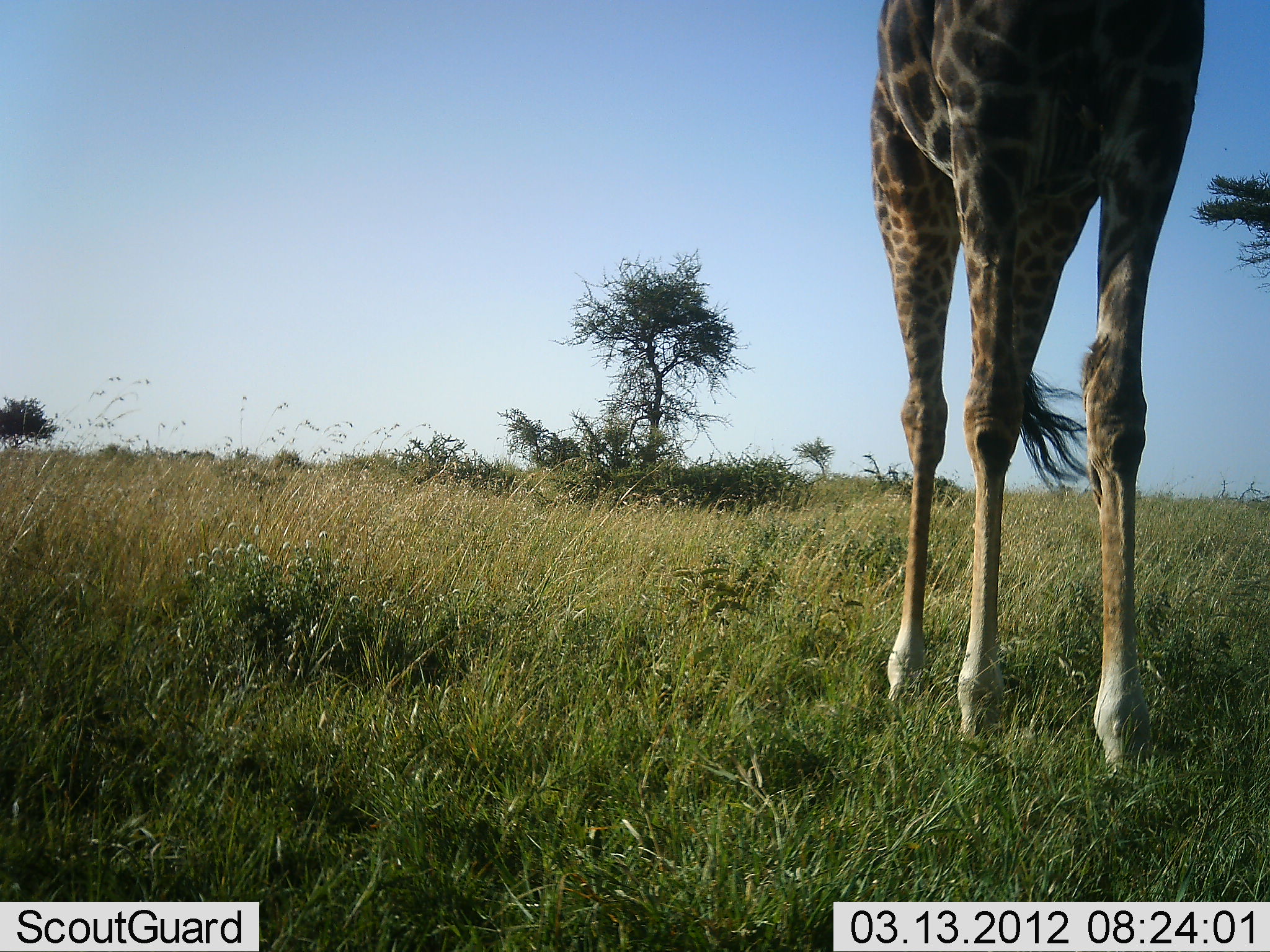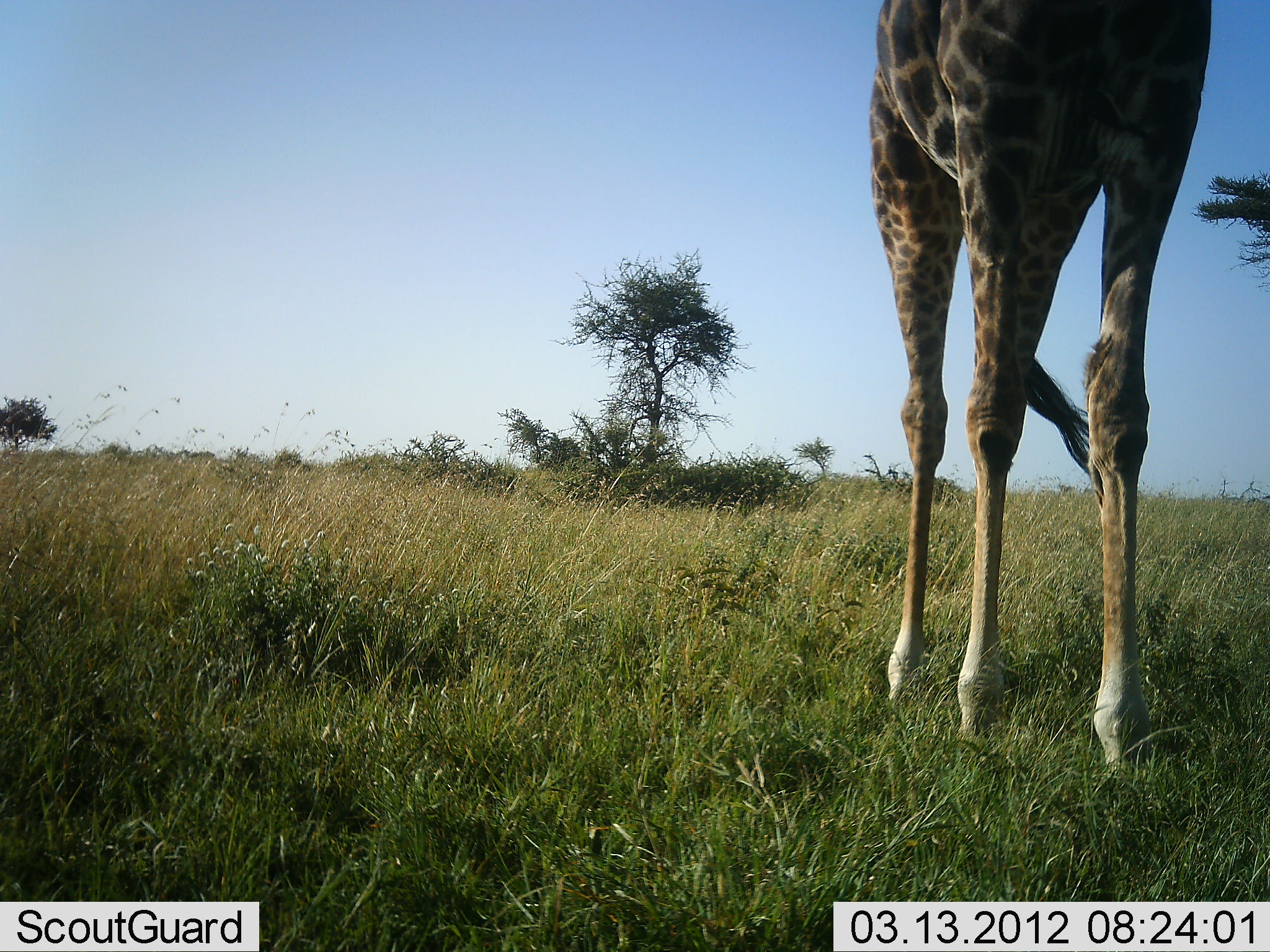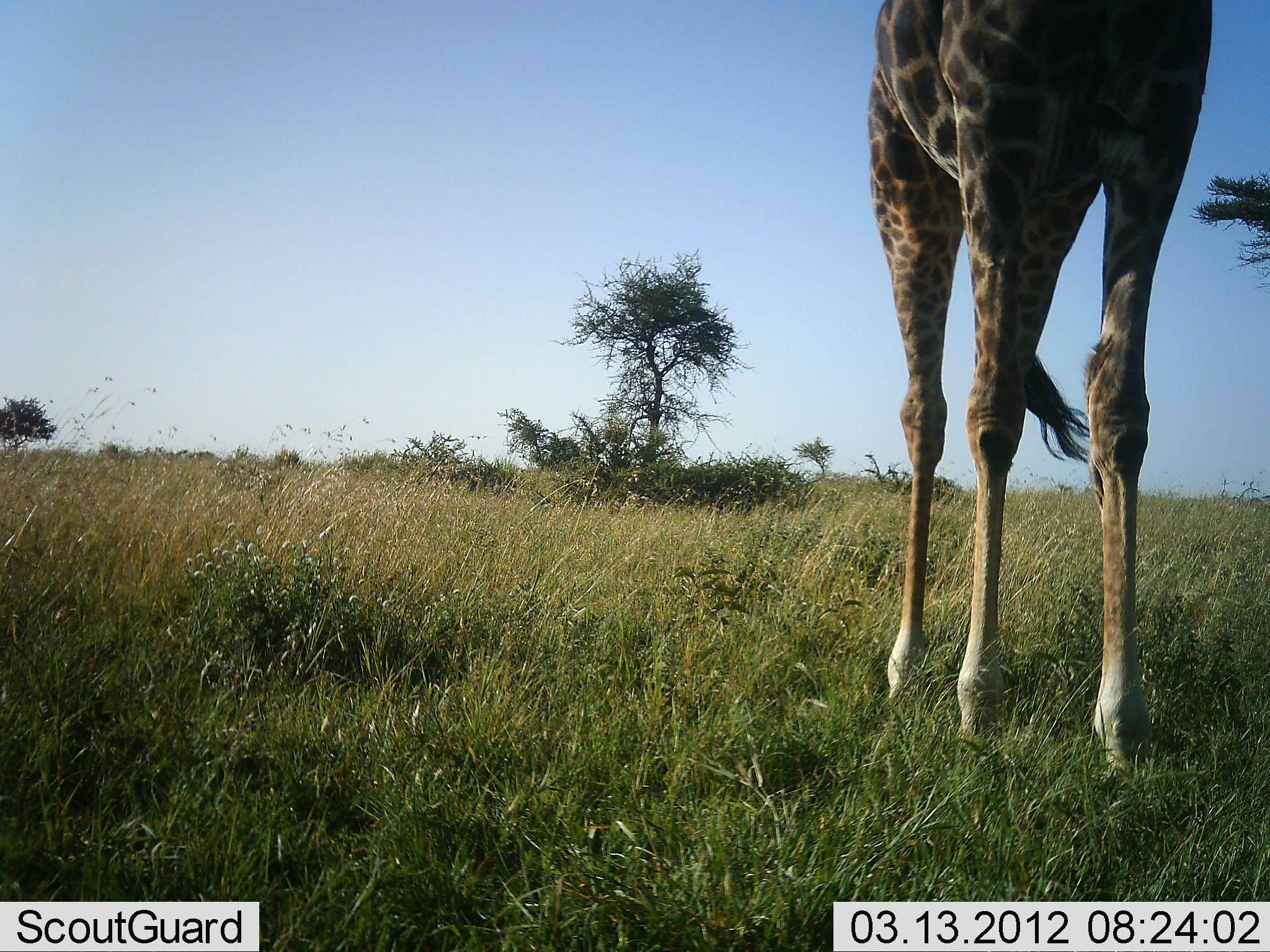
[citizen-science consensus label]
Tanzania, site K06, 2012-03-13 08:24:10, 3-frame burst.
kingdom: Animalia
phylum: Chordata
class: Mammalia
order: Artiodactyla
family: Giraffidae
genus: Giraffa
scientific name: Giraffa camelopardalis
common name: giraffe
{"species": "giraffe (Giraffa camelopardalis)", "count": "1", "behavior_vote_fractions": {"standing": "100%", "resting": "0%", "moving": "0%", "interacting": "0%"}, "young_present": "0%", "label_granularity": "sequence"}